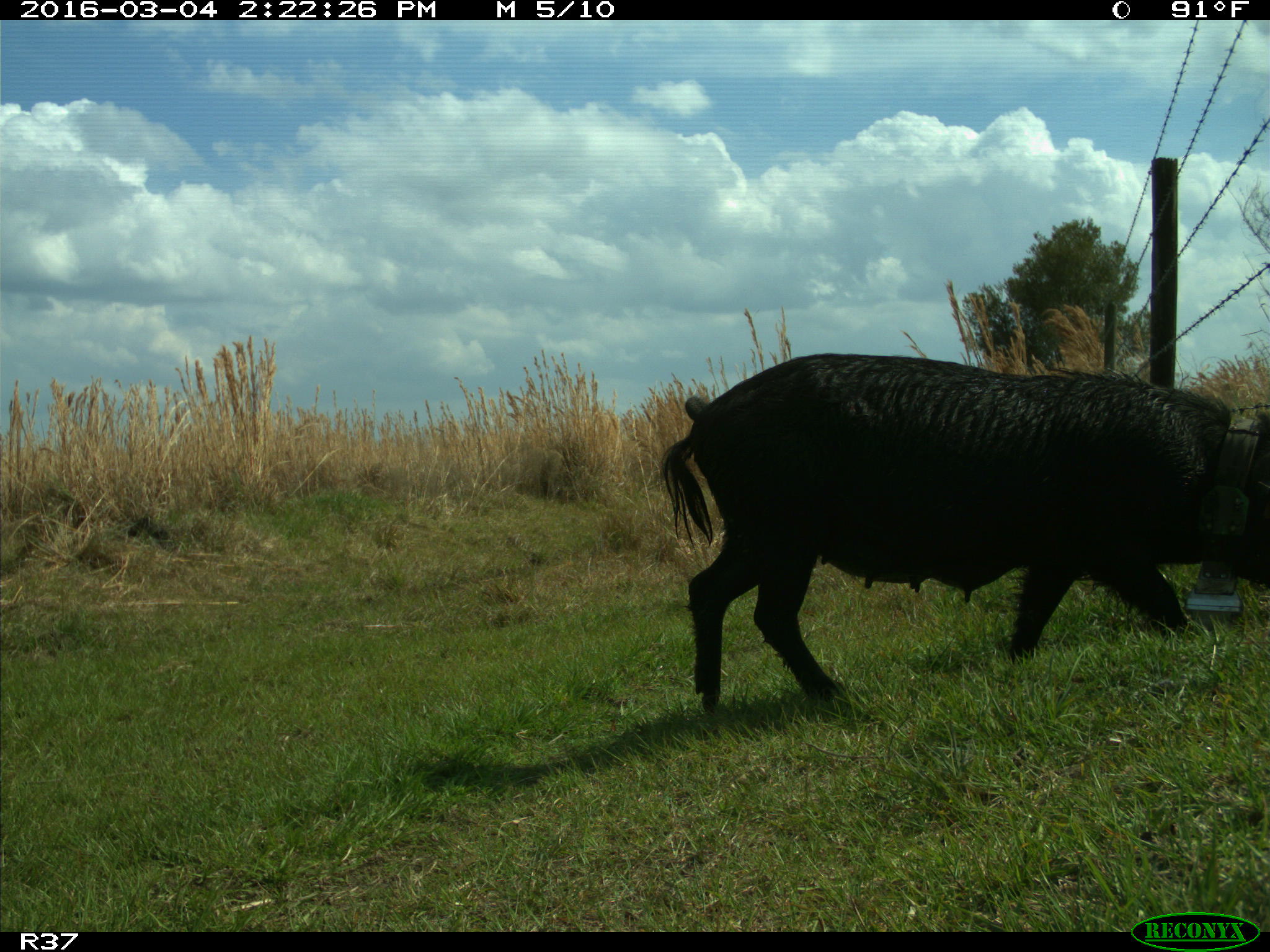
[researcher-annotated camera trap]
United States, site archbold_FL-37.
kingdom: Animalia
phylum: Chordata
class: Mammalia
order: Artiodactyla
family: Suidae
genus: Sus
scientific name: Sus scrofa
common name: wild boar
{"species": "Sus scrofa (wild boar)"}